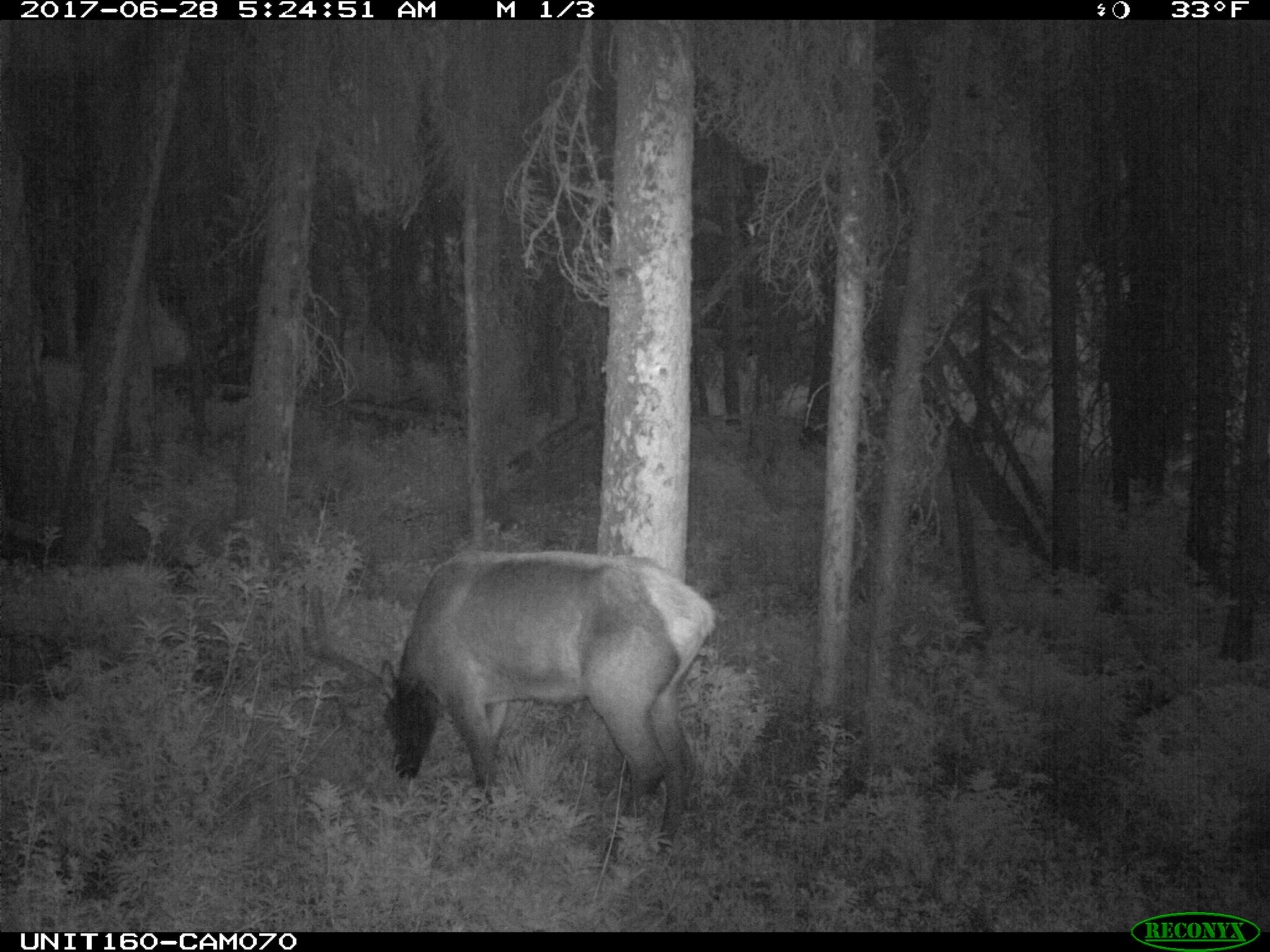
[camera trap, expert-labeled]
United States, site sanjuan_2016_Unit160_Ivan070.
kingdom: Animalia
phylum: Chordata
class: Mammalia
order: Artiodactyla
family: Cervidae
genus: Cervus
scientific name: Cervus elaphus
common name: red deer